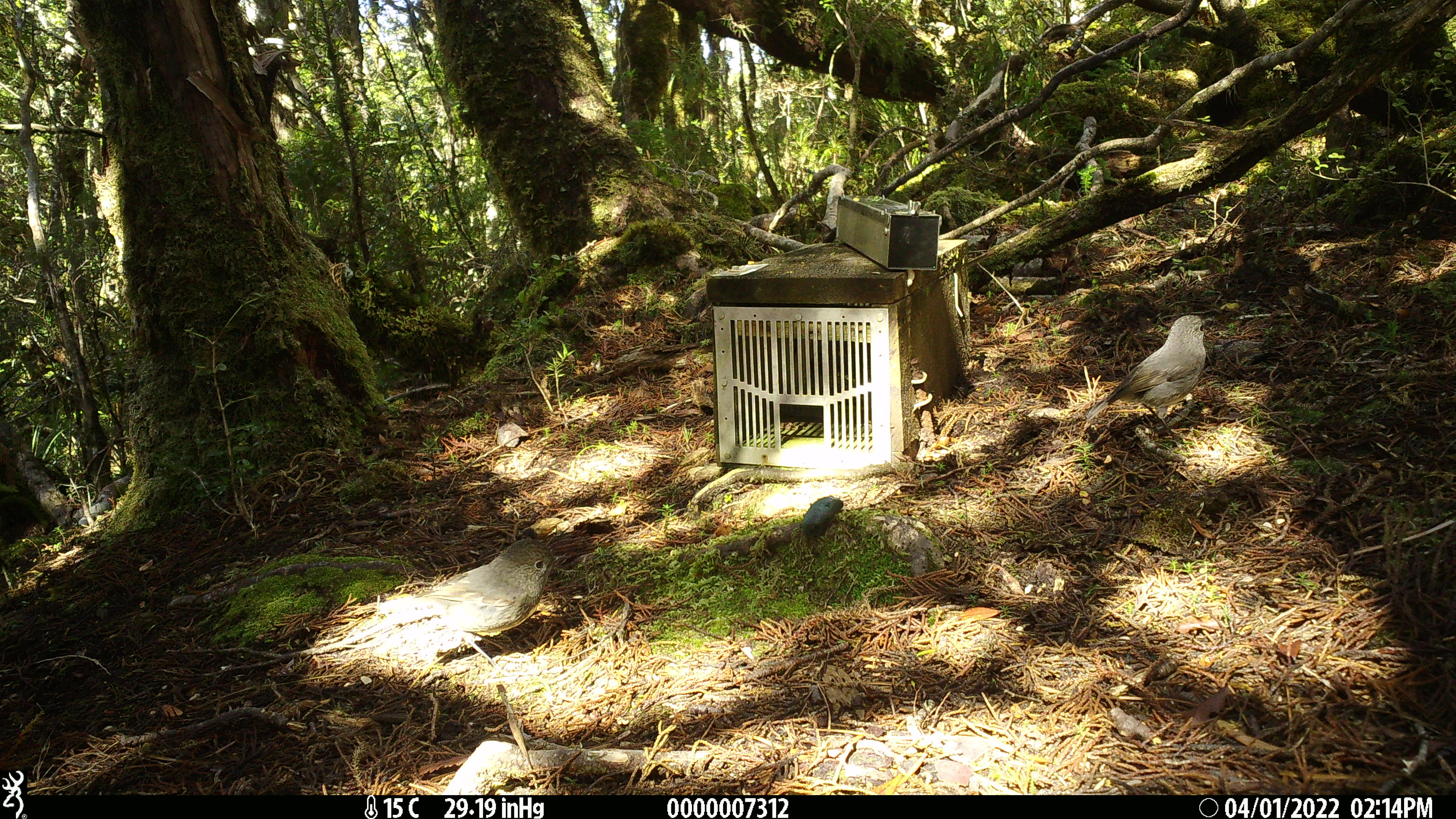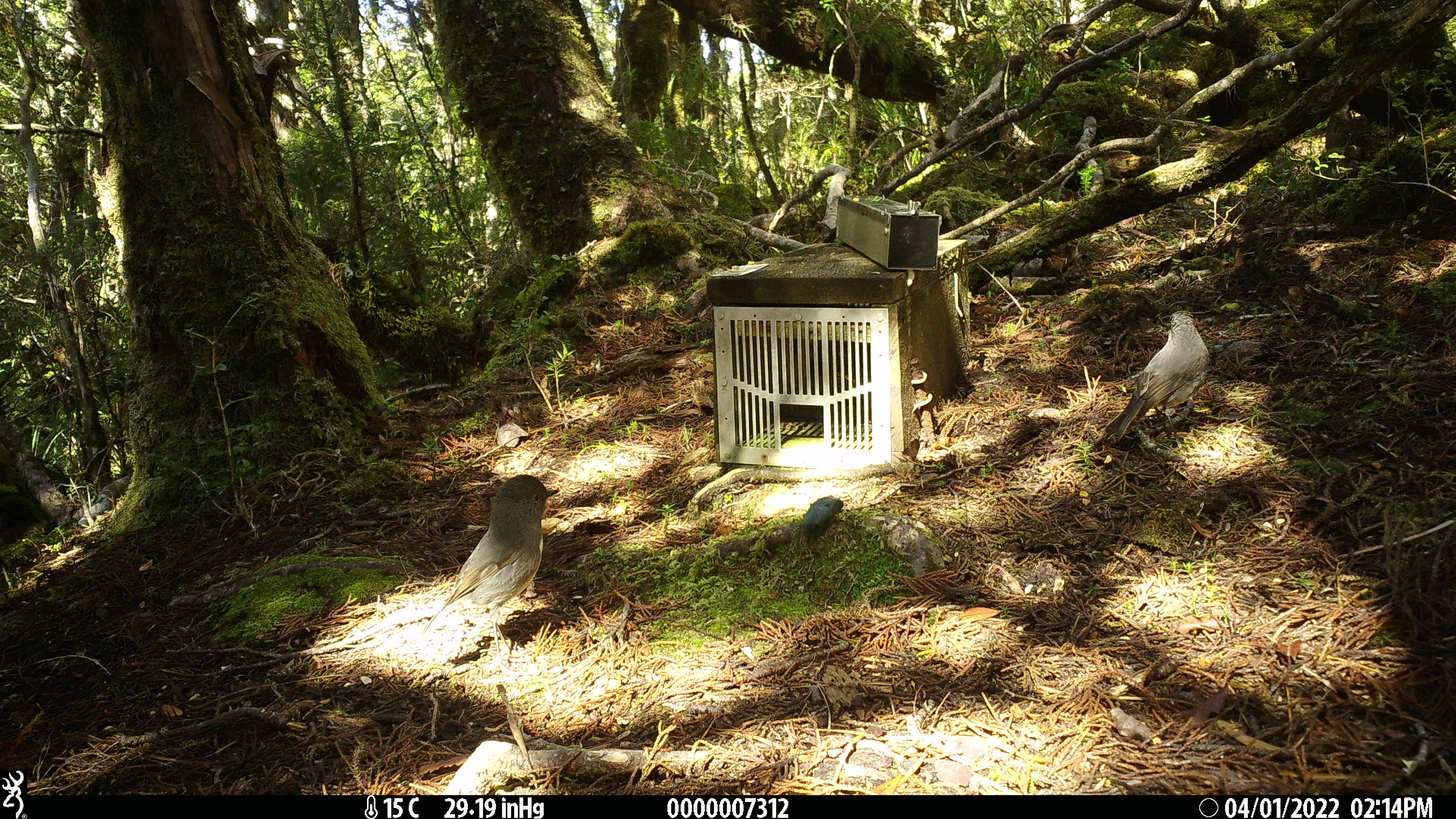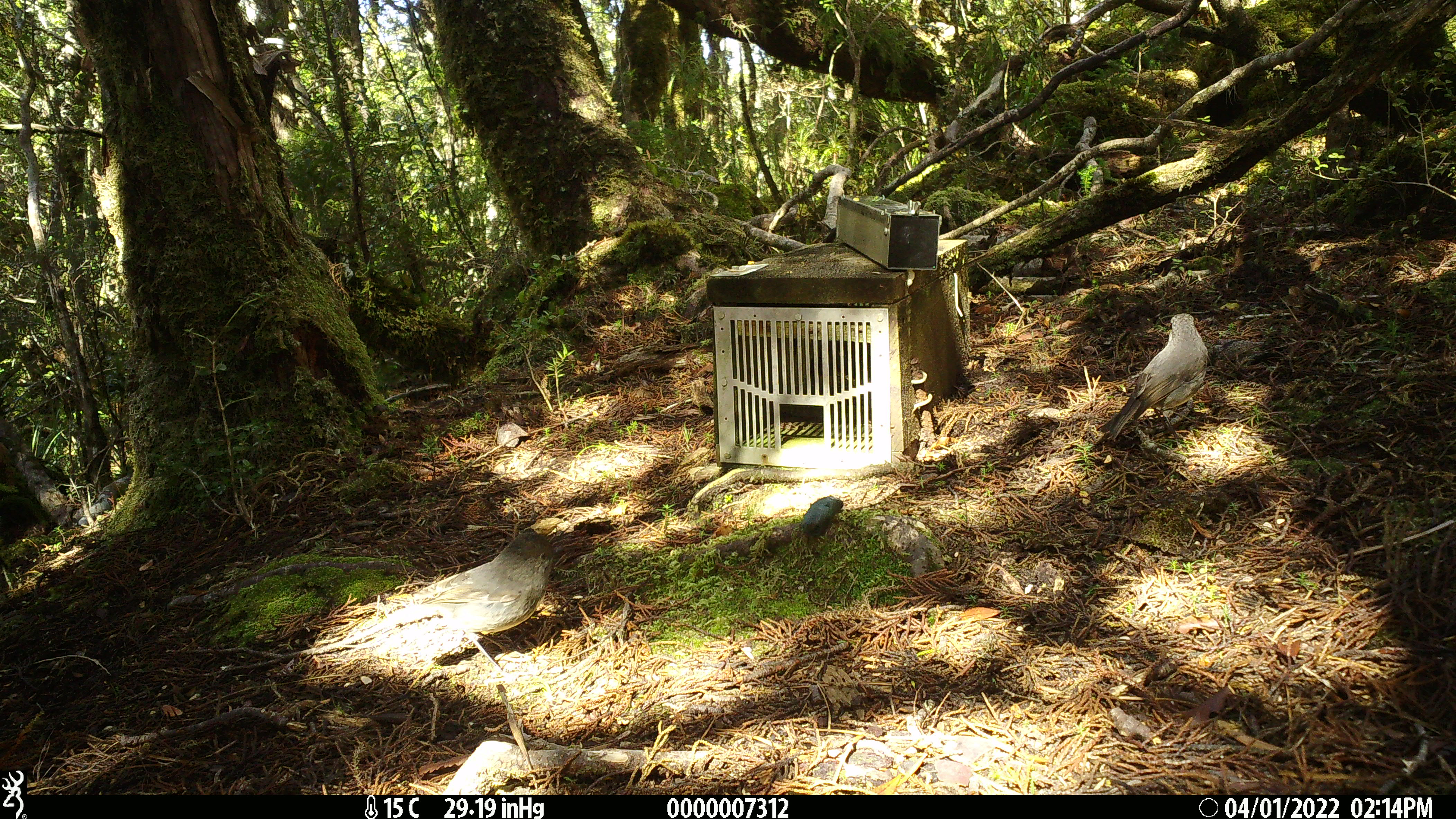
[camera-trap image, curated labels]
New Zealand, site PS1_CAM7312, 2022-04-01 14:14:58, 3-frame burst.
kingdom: Animalia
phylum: Chordata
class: Aves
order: Passeriformes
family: Petroicidae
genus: Petroica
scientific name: Petroica australis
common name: new zealand robin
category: robin